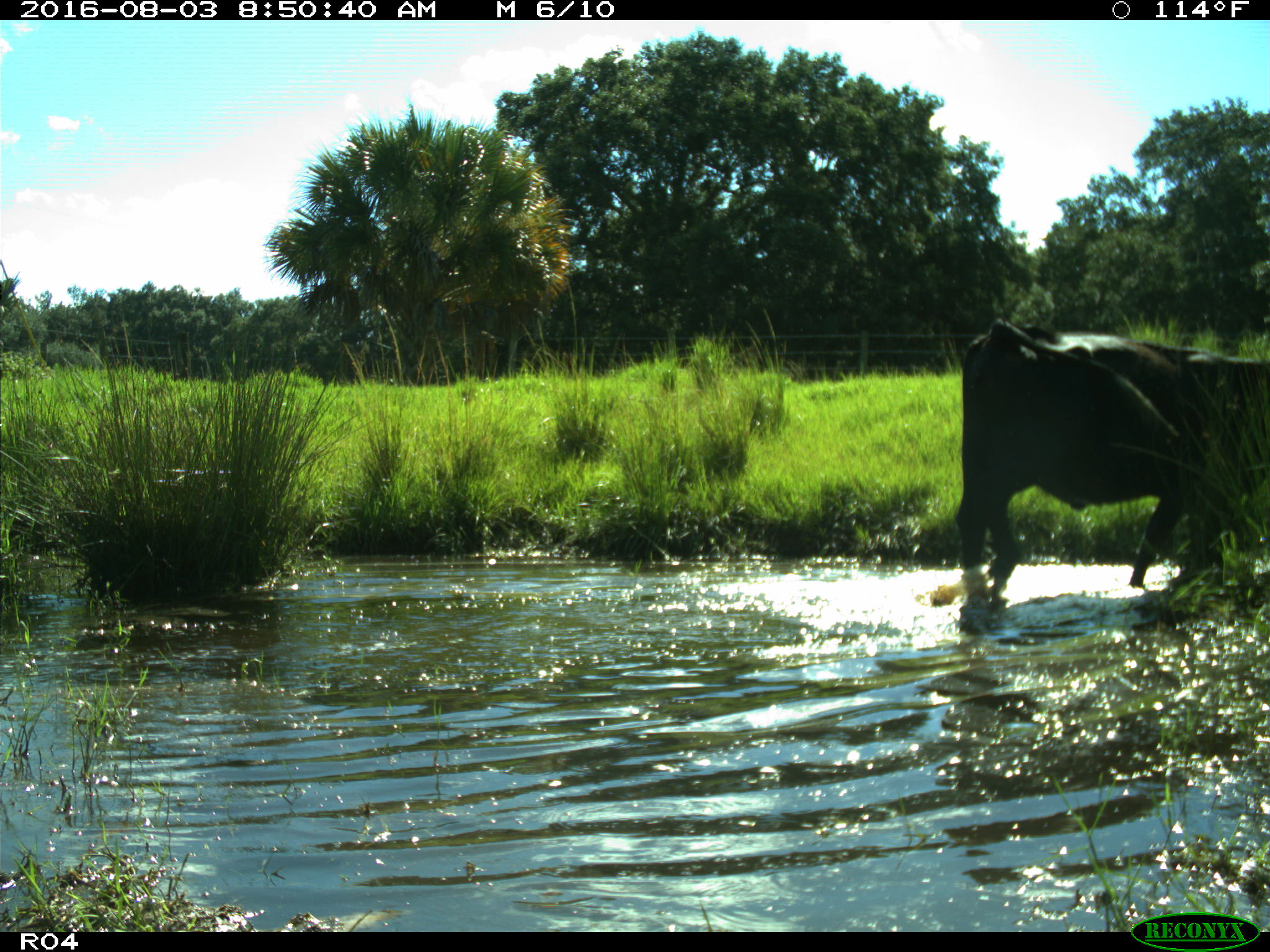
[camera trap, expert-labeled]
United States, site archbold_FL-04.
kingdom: Animalia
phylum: Chordata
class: Mammalia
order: Artiodactyla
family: Bovidae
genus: Bos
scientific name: Bos taurus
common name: domestic cow